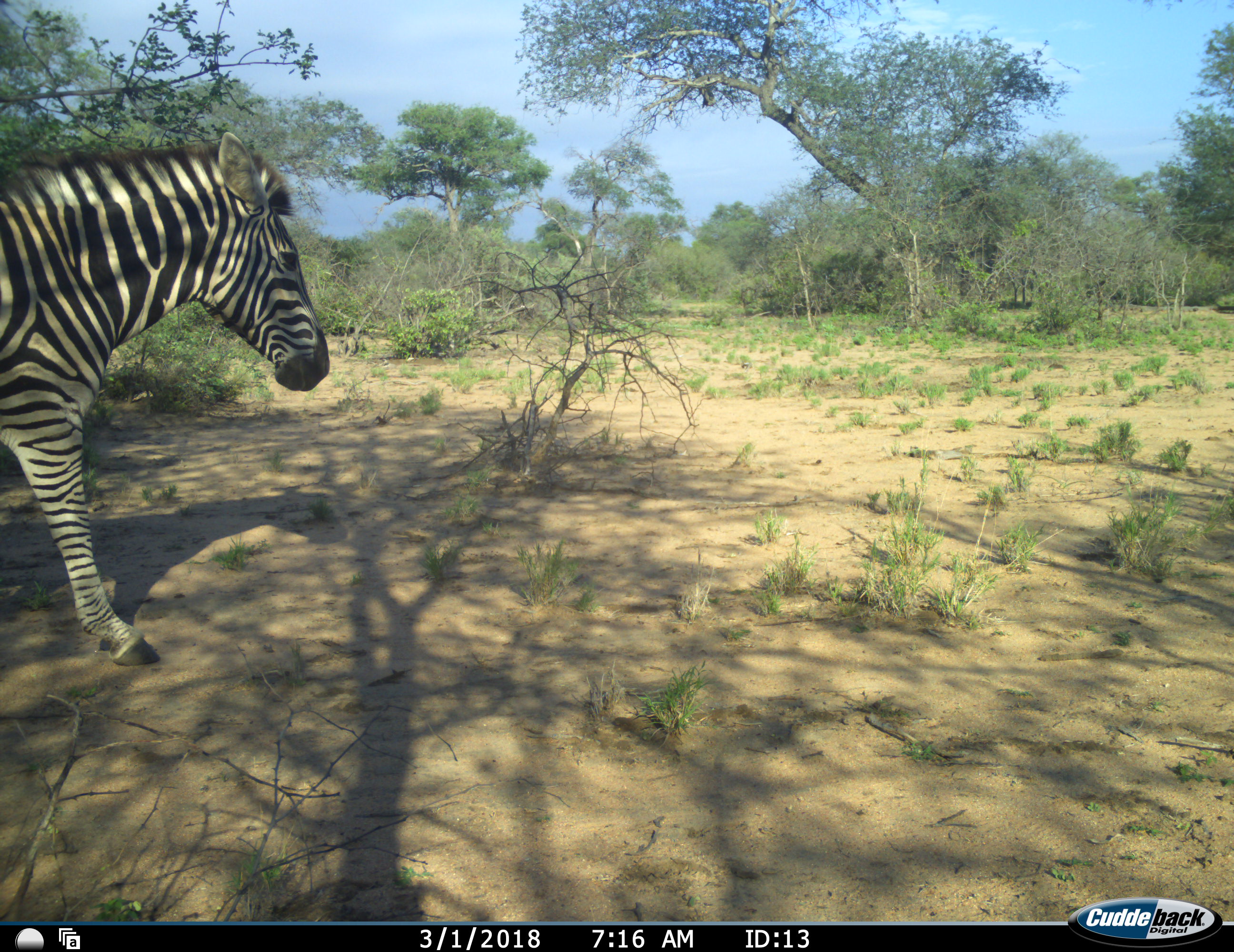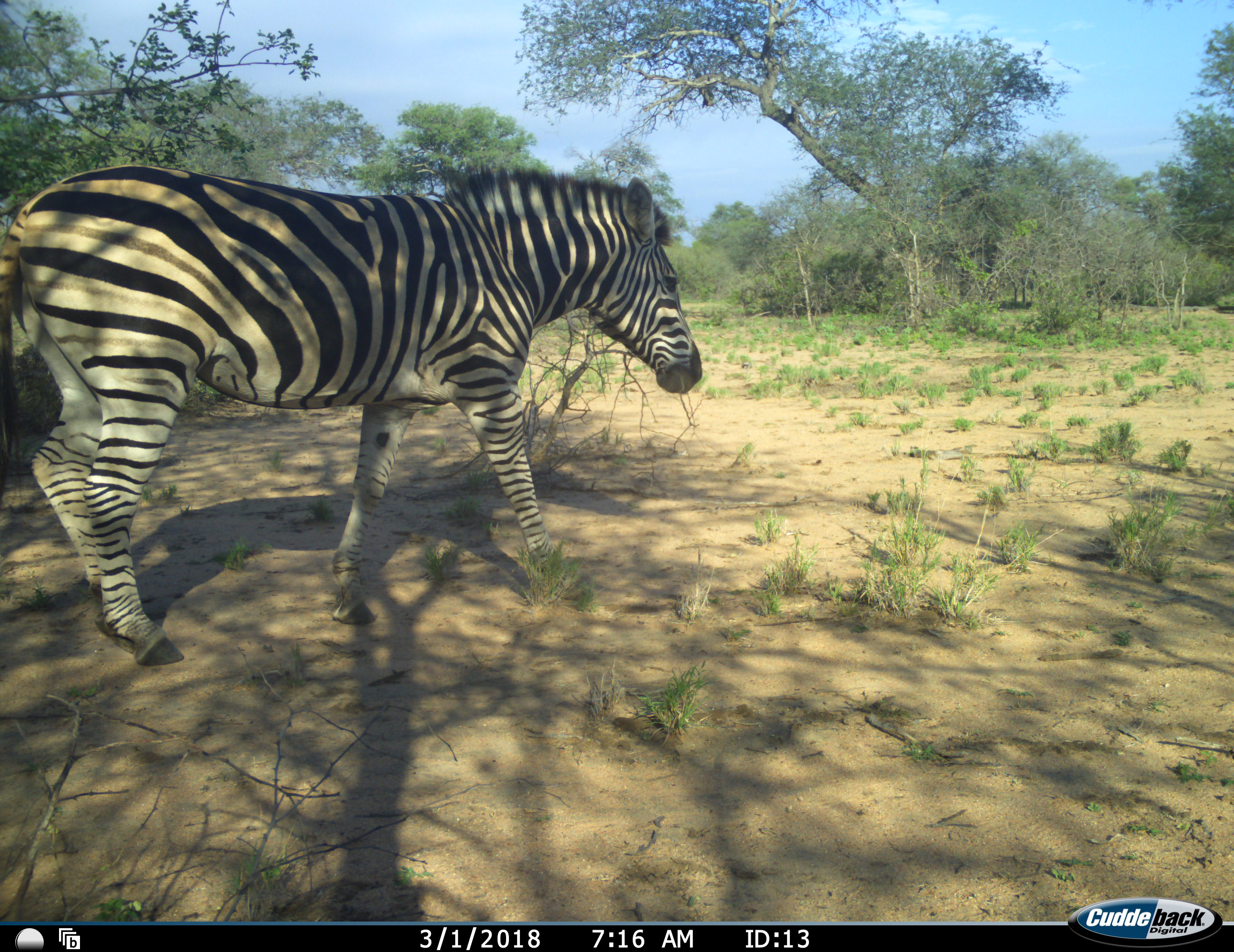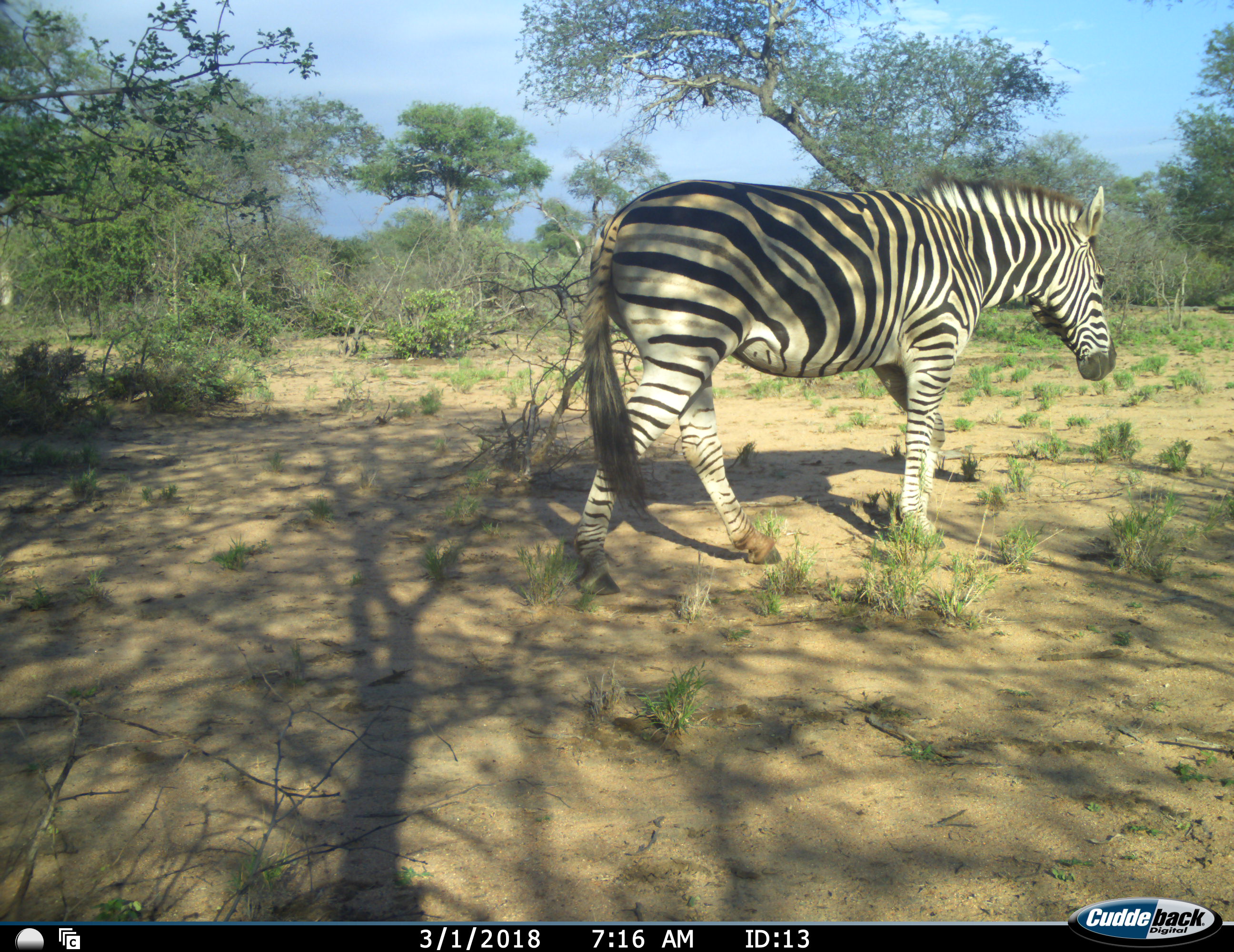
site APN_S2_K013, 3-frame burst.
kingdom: Animalia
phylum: Chordata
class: Mammalia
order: Perissodactyla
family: Equidae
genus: Equus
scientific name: Equus quagga burchellii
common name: burchell's zebra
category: zebraburchells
Zebraburchells (burchell's zebra) (Equus quagga burchellii), count 1. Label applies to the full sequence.